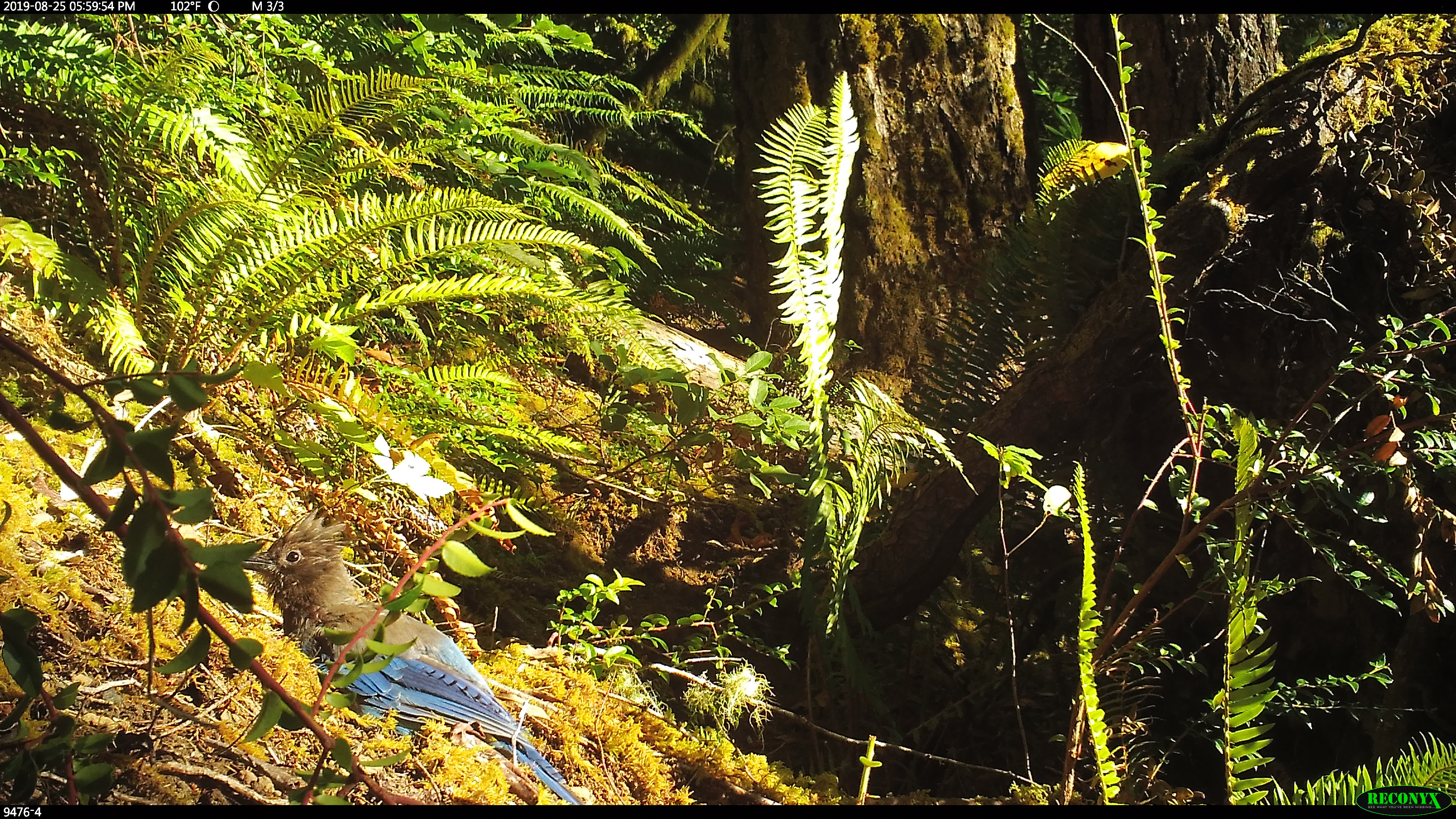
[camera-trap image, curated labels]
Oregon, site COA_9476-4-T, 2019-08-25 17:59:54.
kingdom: Animalia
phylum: Chordata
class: Aves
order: Passeriformes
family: Corvidae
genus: Cyanocitta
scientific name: Cyanocitta stelleri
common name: steller's jay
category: stellers jay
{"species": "stellers jay (steller's jay) (Cyanocitta stelleri)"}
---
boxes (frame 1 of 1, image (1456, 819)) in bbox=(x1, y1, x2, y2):
stellers jay: bbox=(239, 513, 578, 804)